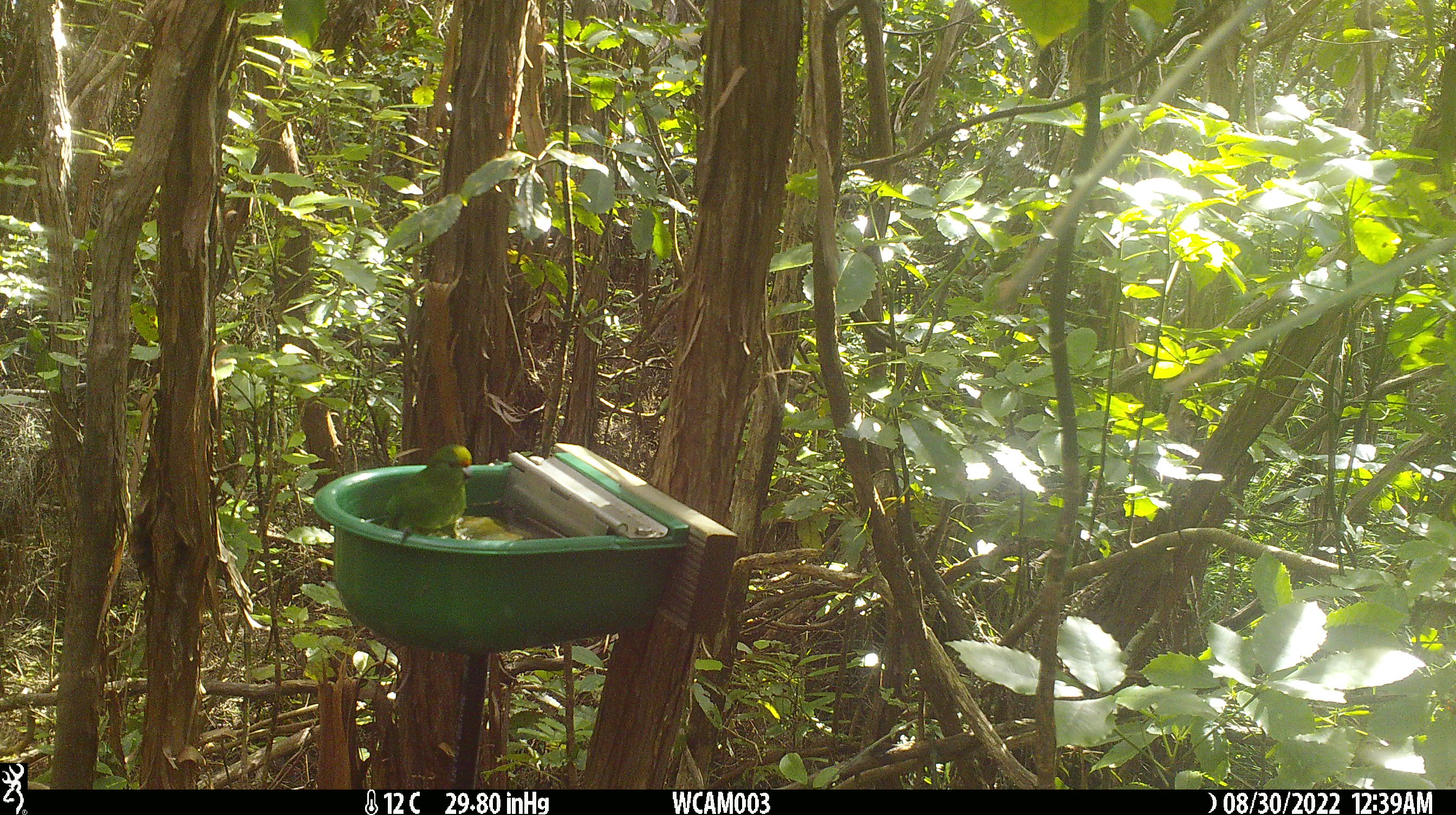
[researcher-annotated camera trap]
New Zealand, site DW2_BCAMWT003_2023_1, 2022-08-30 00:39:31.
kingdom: Animalia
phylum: Chordata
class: Aves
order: Psittaciformes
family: Psittaculidae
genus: Cyanoramphus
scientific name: Cyanoramphus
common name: parakeet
Parakeet (Cyanoramphus).